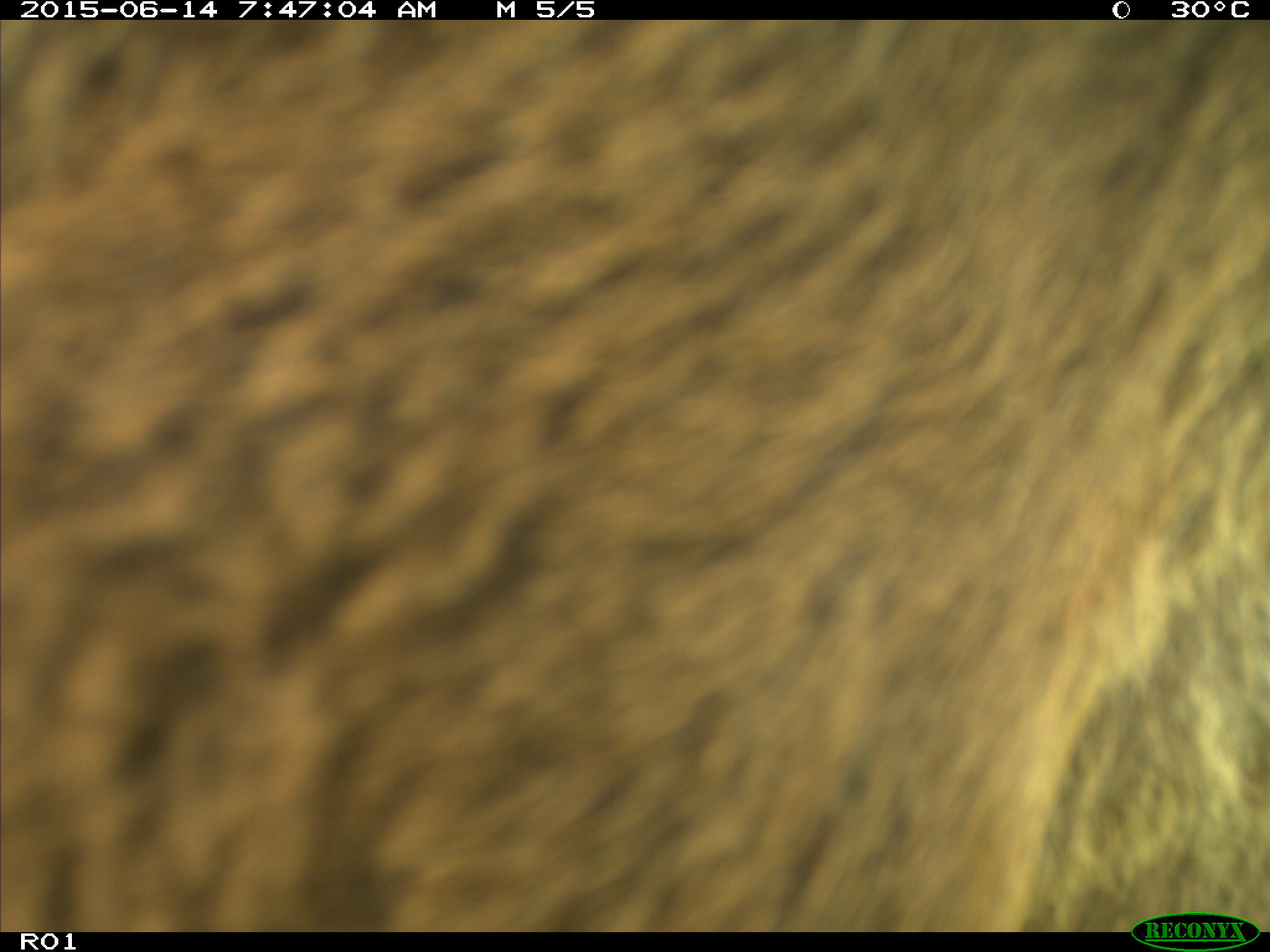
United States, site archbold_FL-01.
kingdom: Animalia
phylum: Chordata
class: Mammalia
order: Artiodactyla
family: Bovidae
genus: Bos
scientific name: Bos taurus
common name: domestic cow